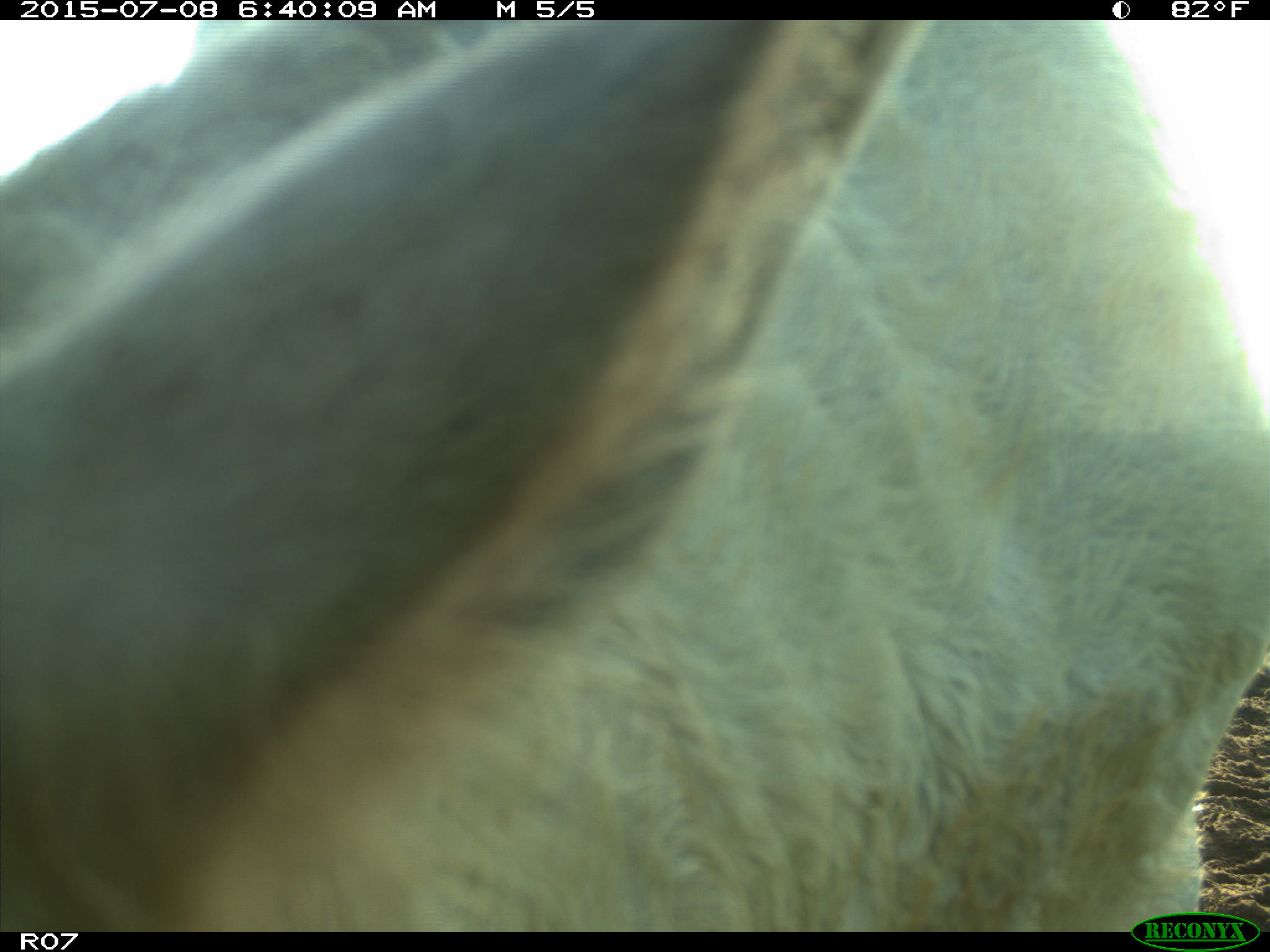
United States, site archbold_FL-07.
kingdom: Animalia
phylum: Chordata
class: Mammalia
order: Artiodactyla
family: Bovidae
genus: Bos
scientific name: Bos taurus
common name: domestic cow